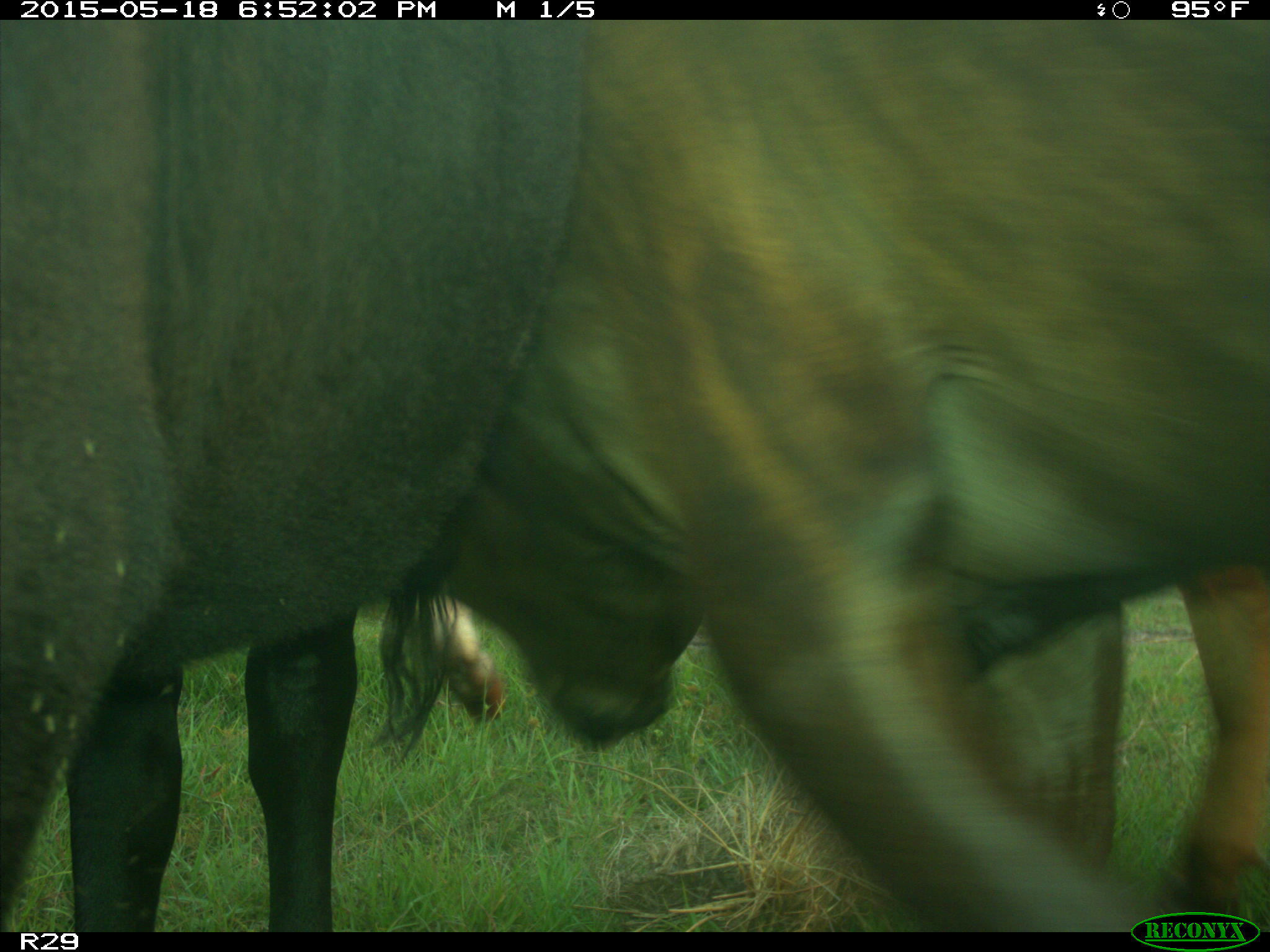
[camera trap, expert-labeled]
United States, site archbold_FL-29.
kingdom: Animalia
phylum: Chordata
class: Mammalia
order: Artiodactyla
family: Bovidae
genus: Bos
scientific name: Bos taurus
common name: domestic cow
Bos taurus (domestic cow).